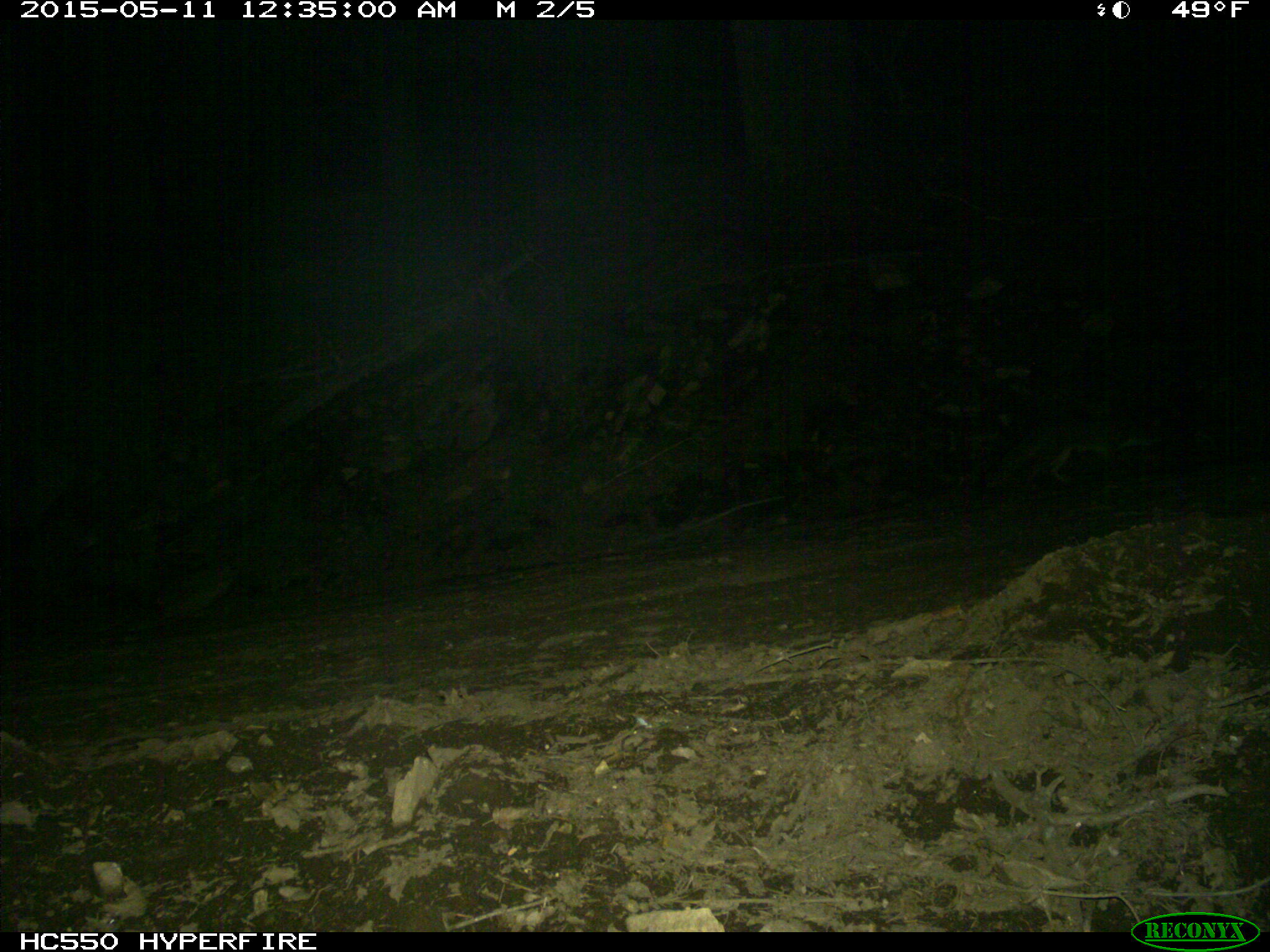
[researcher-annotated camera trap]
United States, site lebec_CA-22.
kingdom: Animalia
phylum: Chordata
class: Mammalia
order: Carnivora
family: Canidae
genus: Urocyon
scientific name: Urocyon cinereoargenteus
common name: gray fox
Urocyon cinereoargenteus (gray fox).